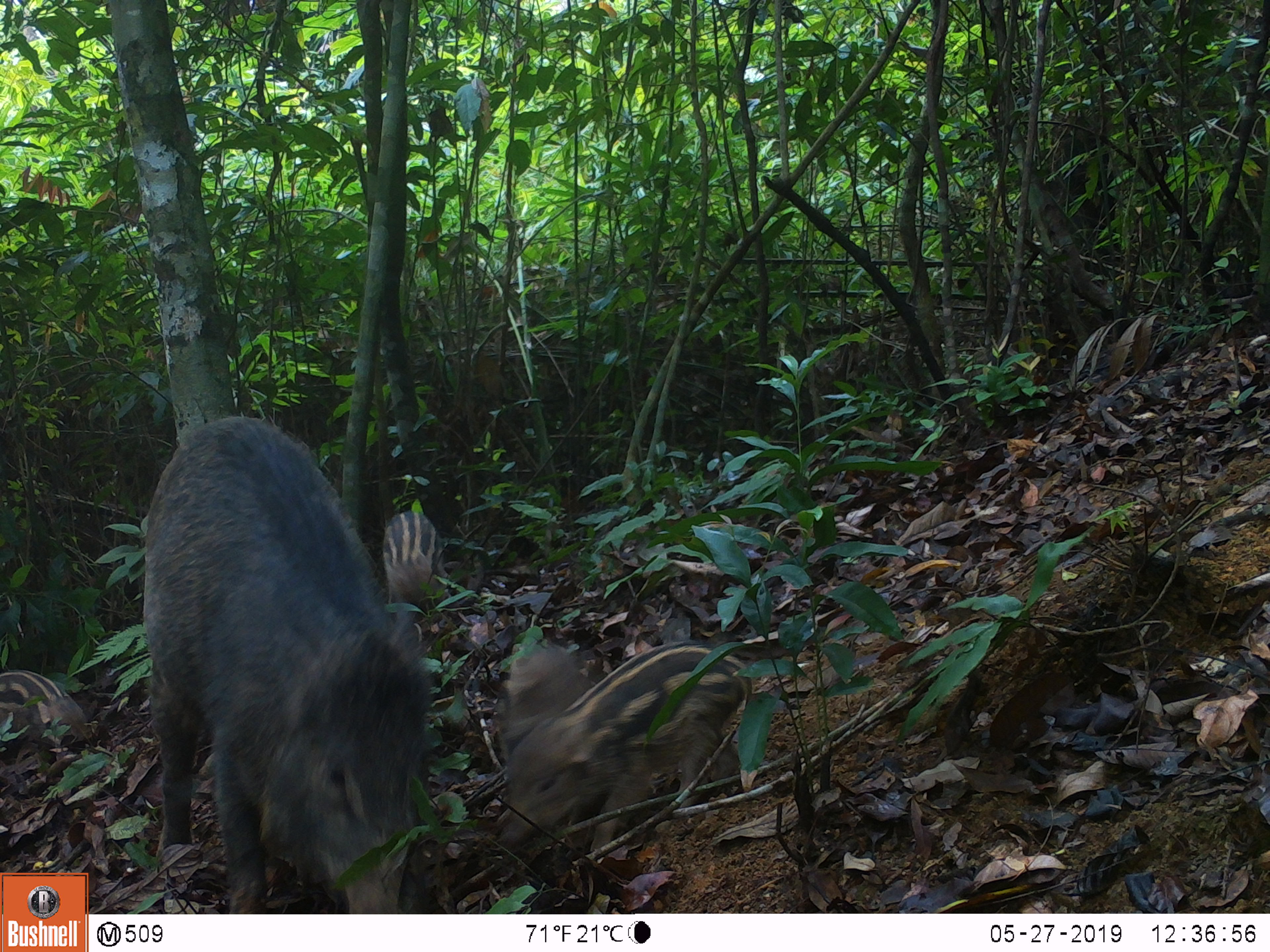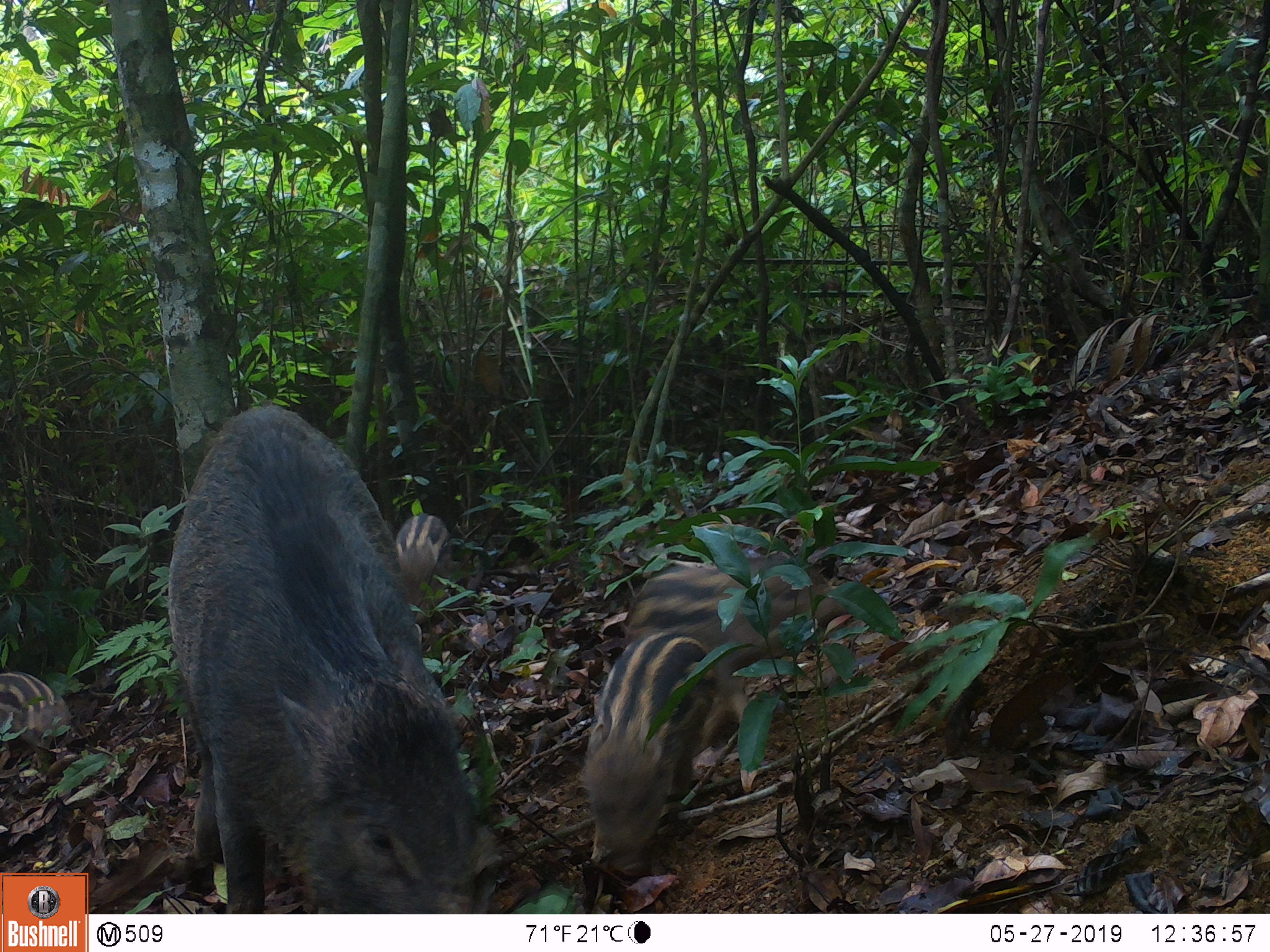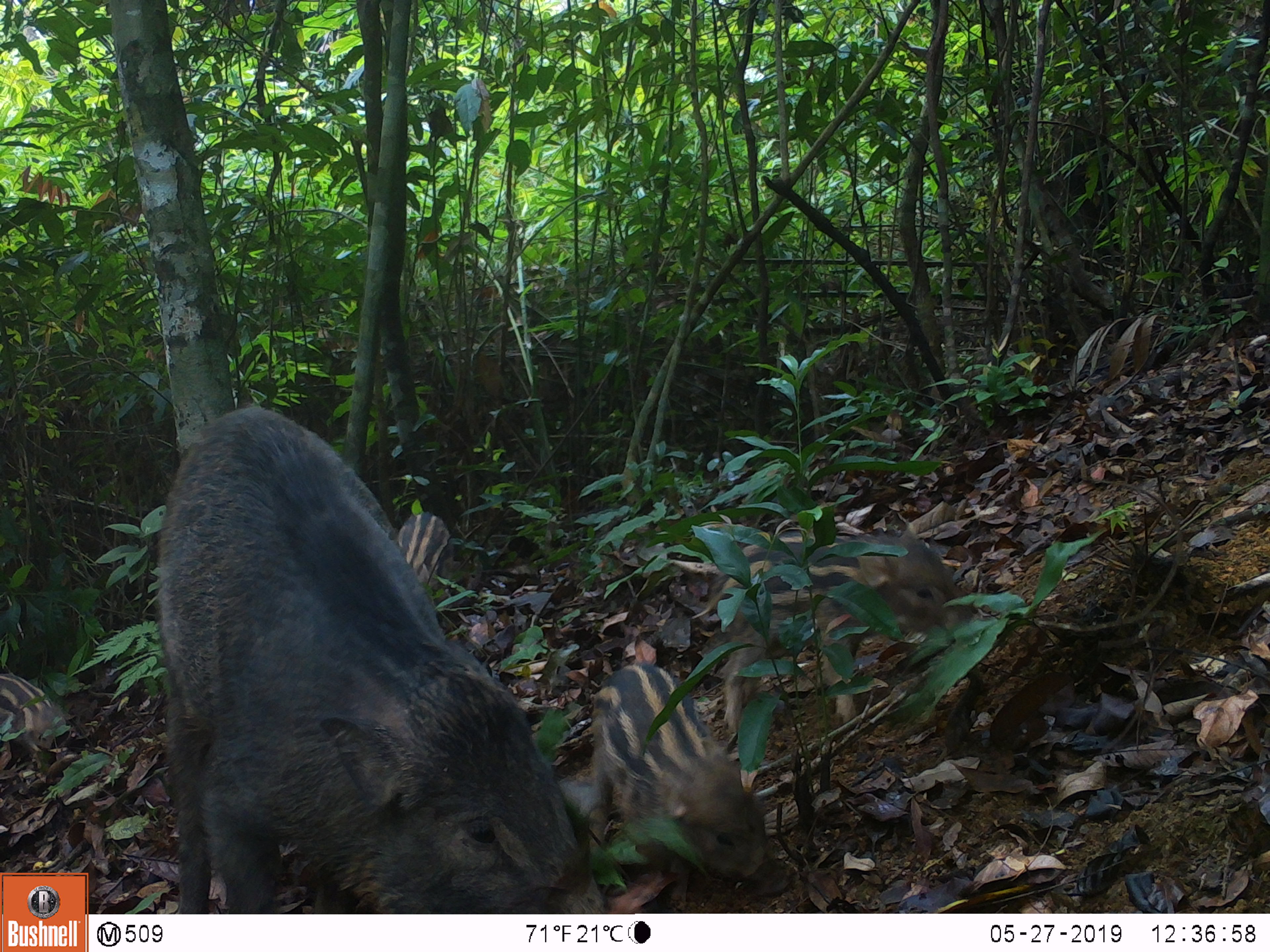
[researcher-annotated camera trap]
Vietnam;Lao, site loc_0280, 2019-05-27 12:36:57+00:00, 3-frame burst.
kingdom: Animalia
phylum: Chordata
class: Mammalia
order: Artiodactyla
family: Suidae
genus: Sus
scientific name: Sus scrofa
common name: eurasian wild pig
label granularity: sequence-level